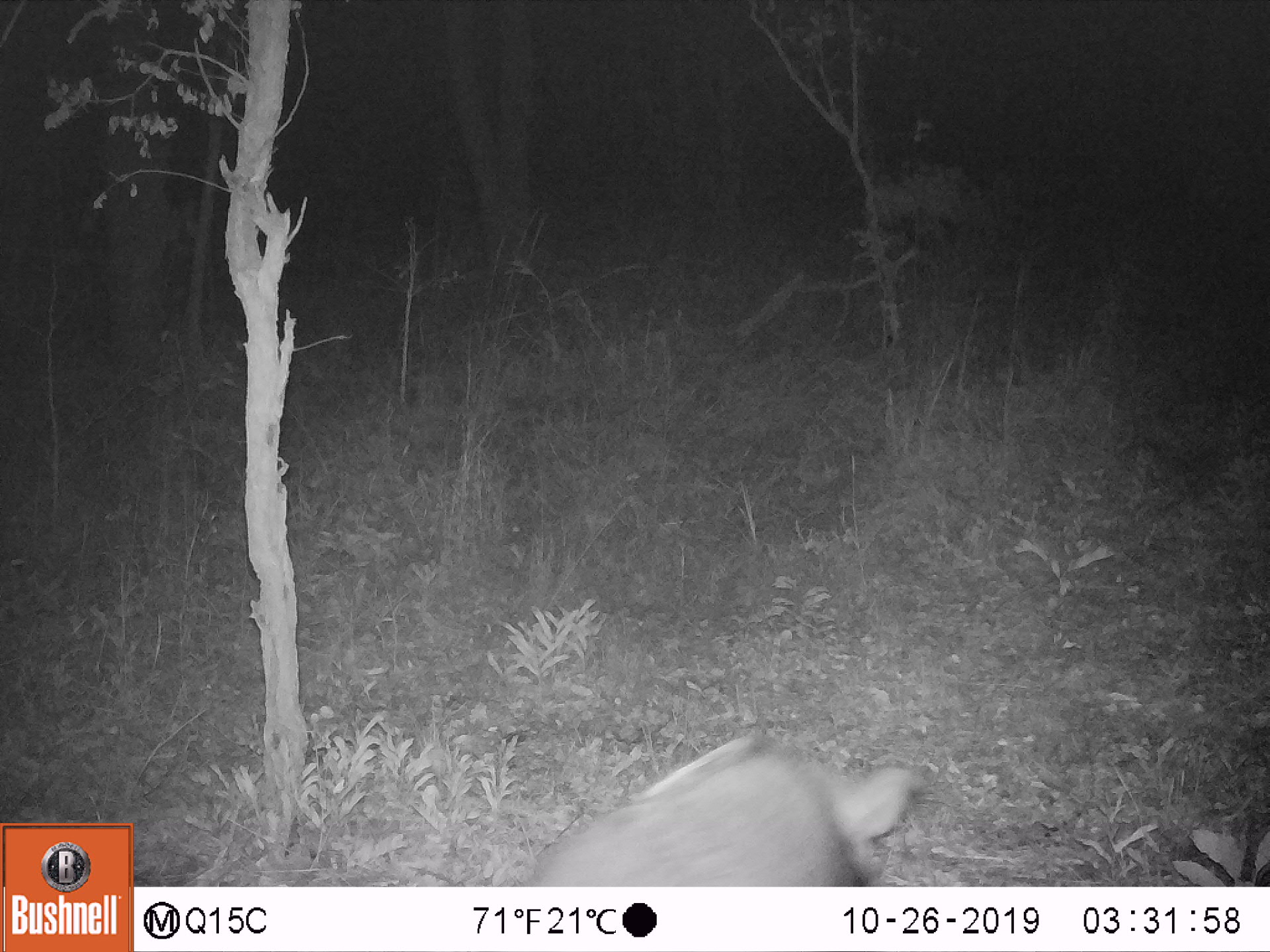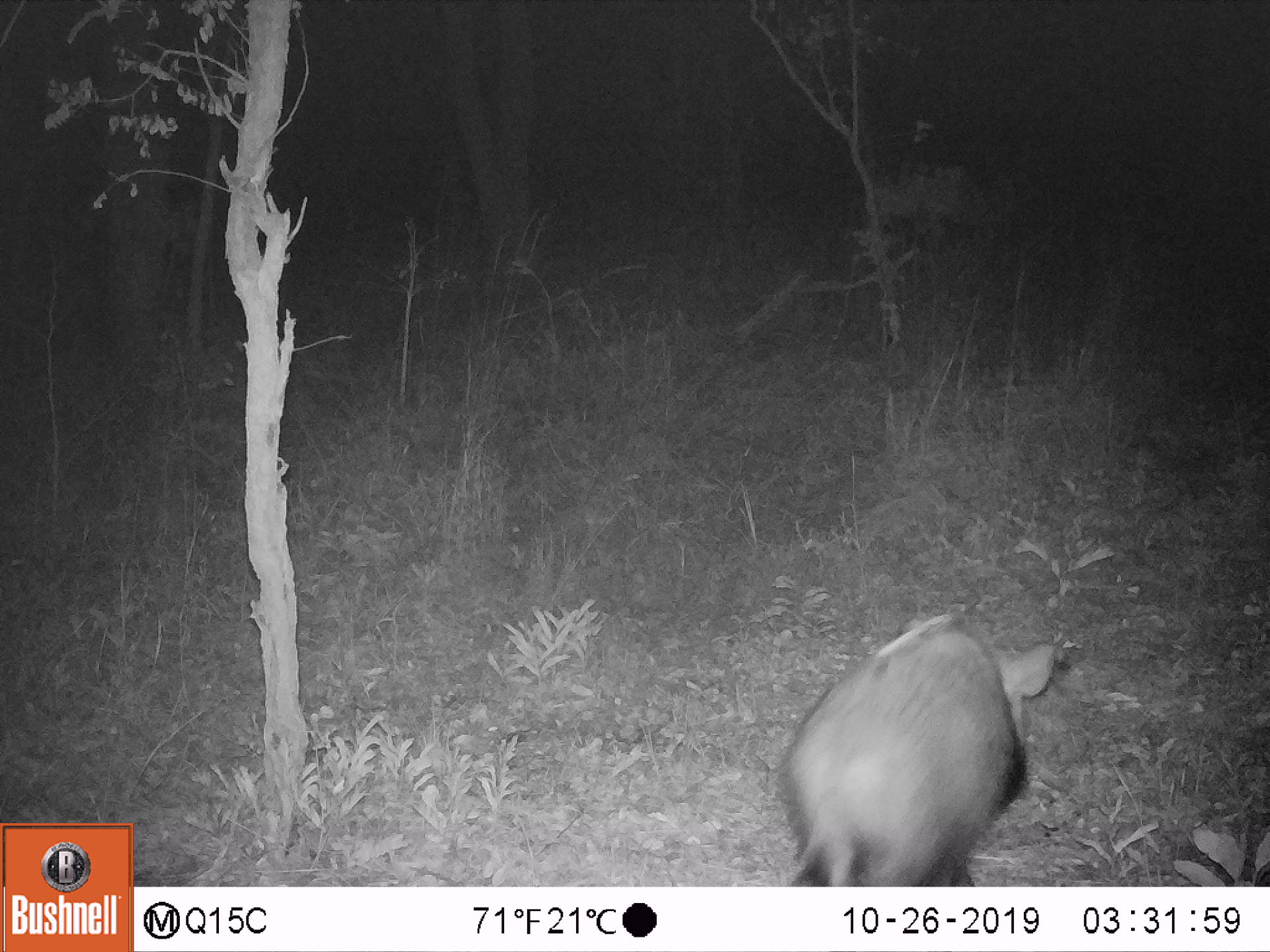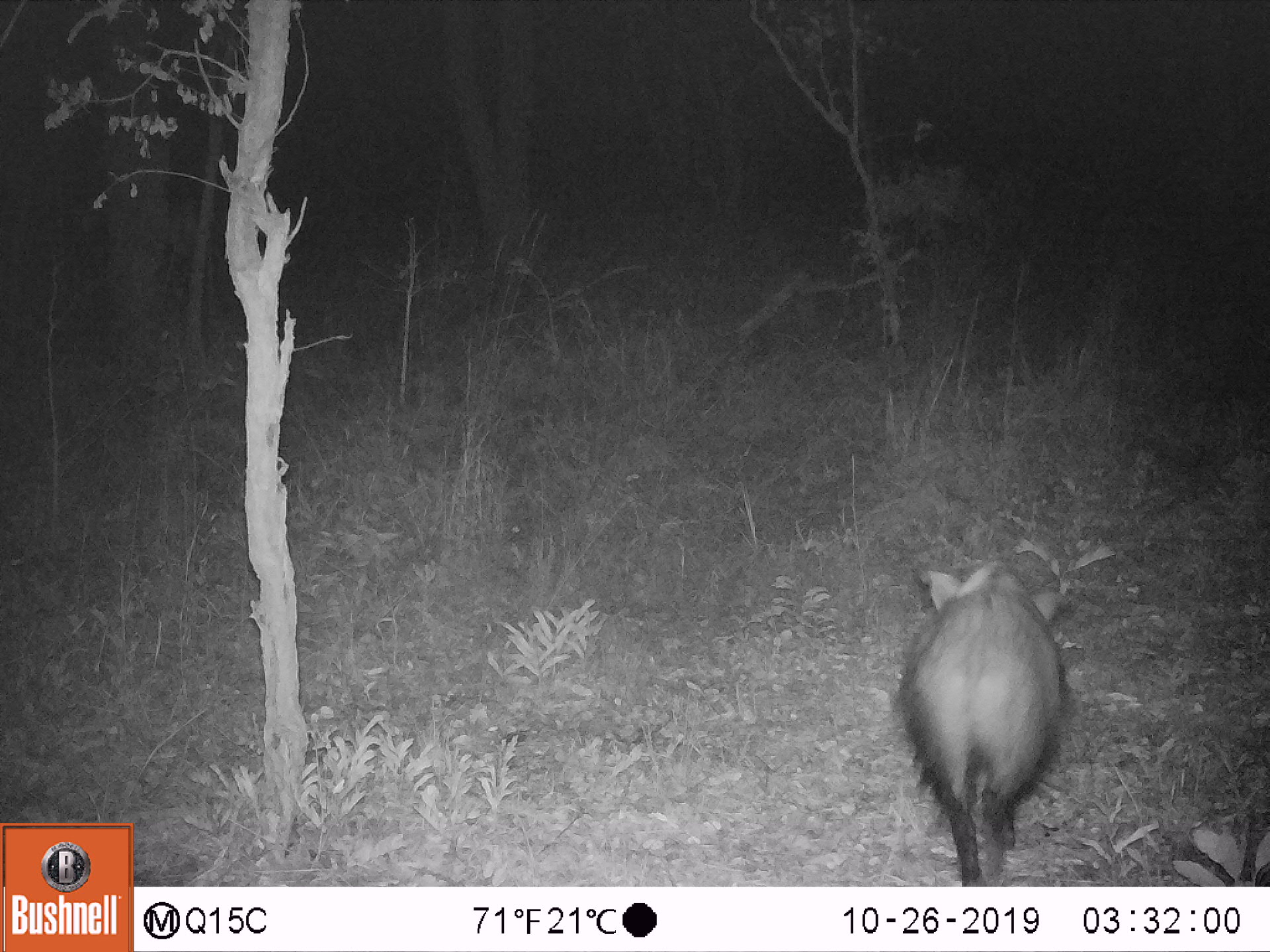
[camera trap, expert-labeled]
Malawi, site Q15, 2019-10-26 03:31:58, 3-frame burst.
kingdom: Animalia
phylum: Chordata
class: Mammalia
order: Artiodactyla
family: Suidae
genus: Potamochoerus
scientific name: Potamochoerus larvatus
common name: bushpig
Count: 1.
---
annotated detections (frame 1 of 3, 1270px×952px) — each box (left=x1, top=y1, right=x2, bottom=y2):
bushpig: (left=531, top=735, right=926, bottom=883)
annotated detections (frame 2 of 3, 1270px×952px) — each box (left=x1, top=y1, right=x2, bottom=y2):
bushpig: (left=778, top=612, right=1061, bottom=885)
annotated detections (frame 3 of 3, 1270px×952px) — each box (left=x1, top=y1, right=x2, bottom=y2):
bushpig: (left=899, top=561, right=1075, bottom=880)